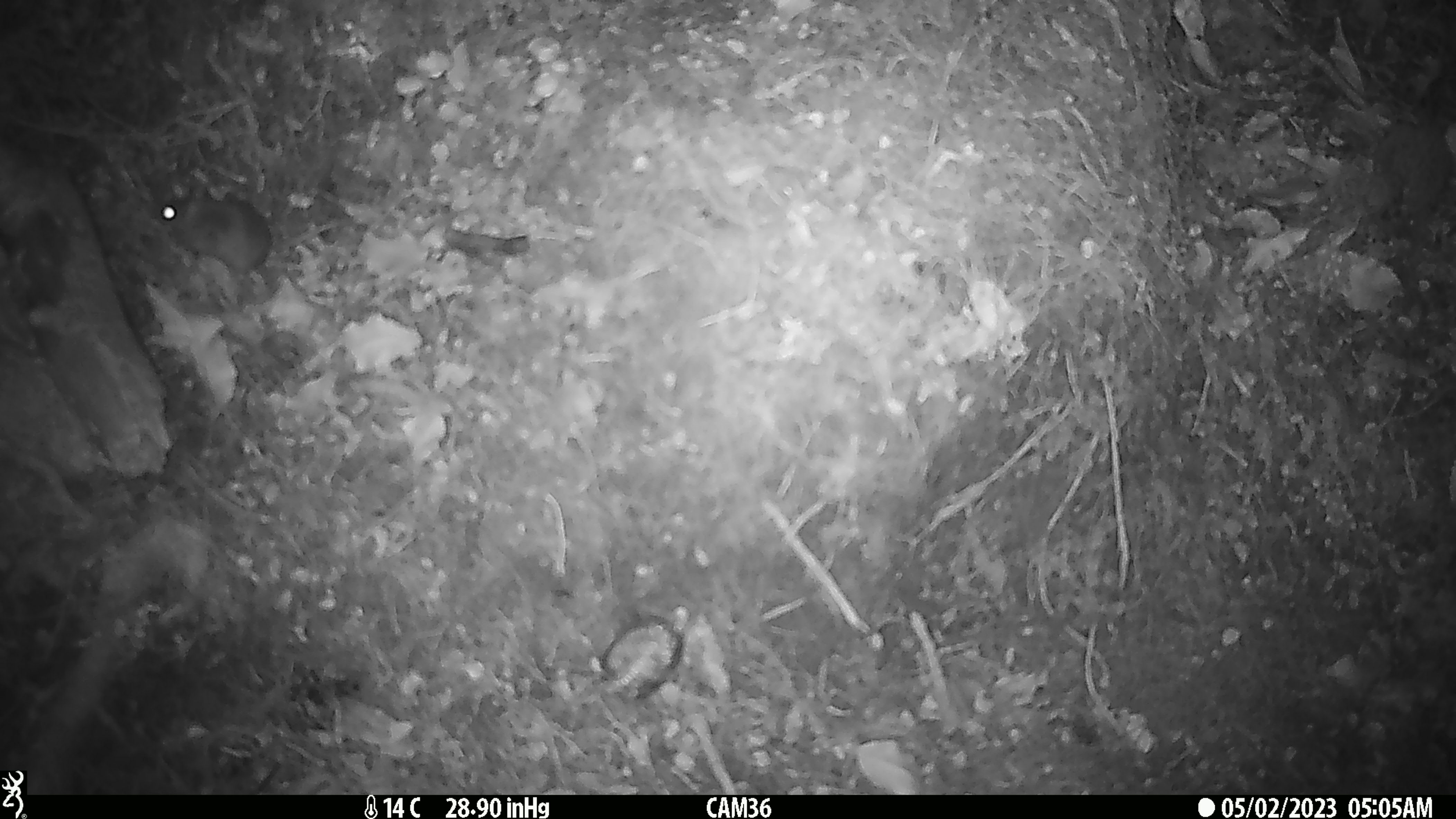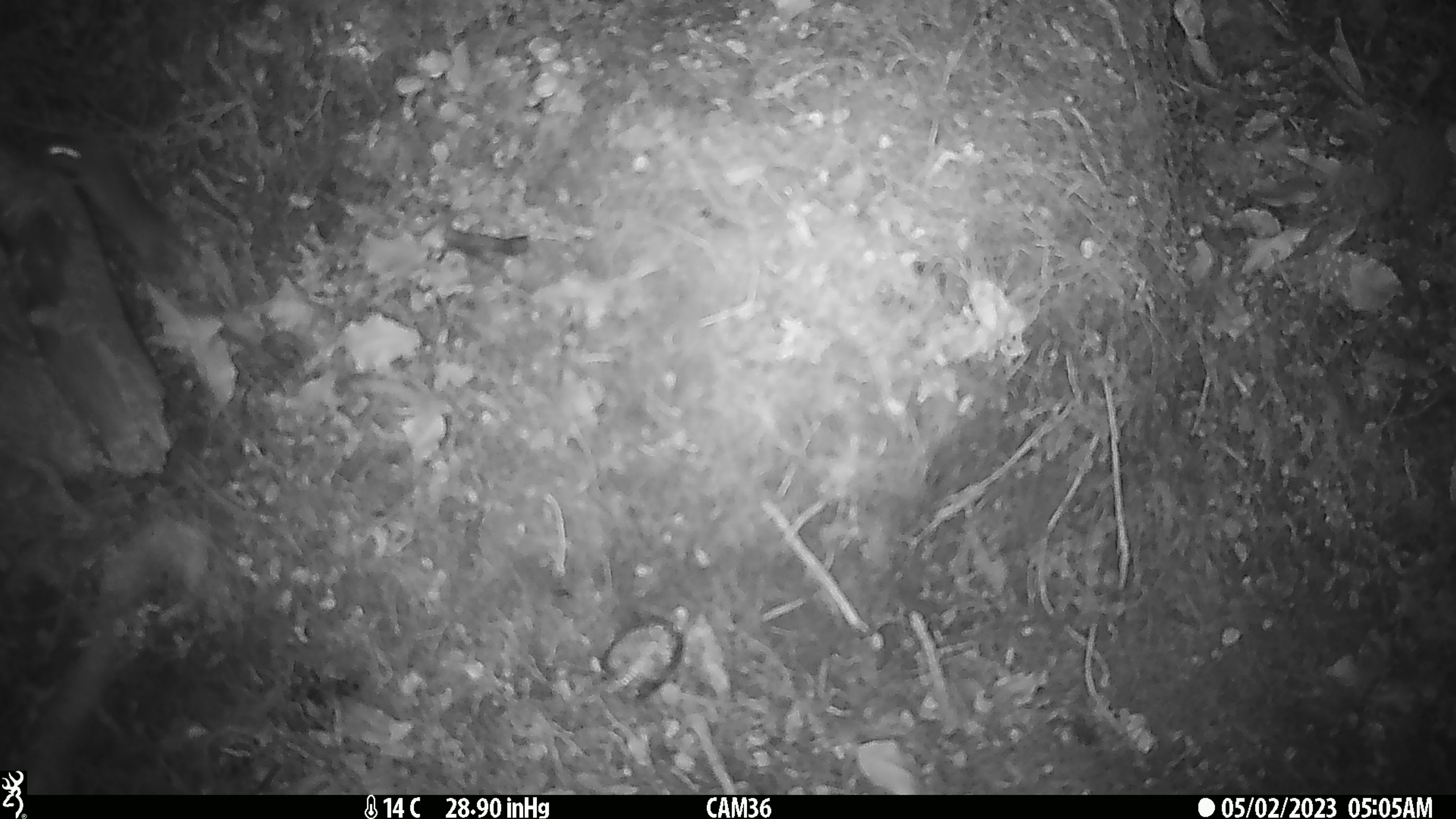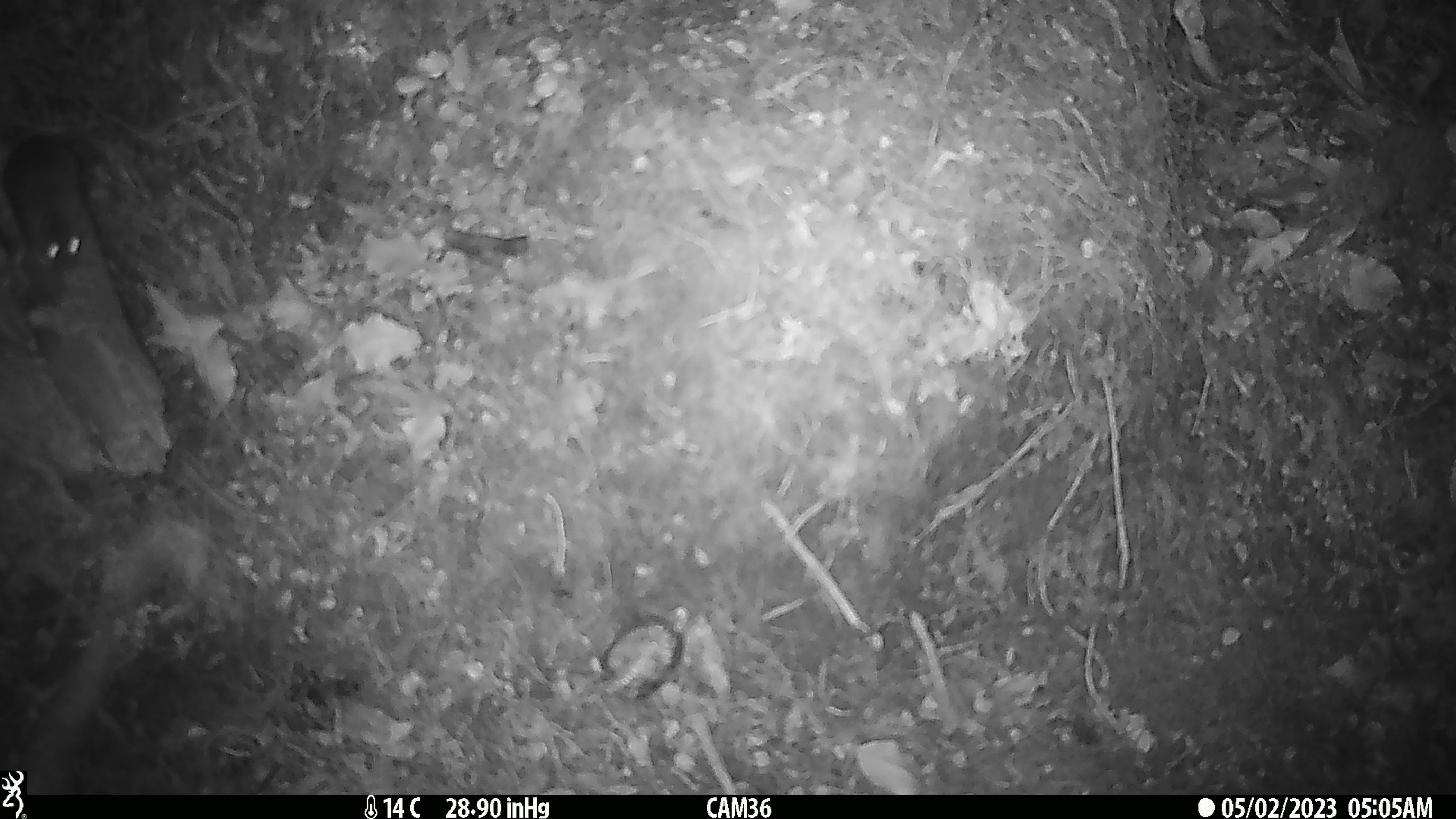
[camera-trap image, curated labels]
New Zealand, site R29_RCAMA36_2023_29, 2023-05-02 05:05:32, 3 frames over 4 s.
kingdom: Animalia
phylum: Chordata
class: Mammalia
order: Rodentia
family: Muridae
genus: Mus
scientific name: Mus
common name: mouse